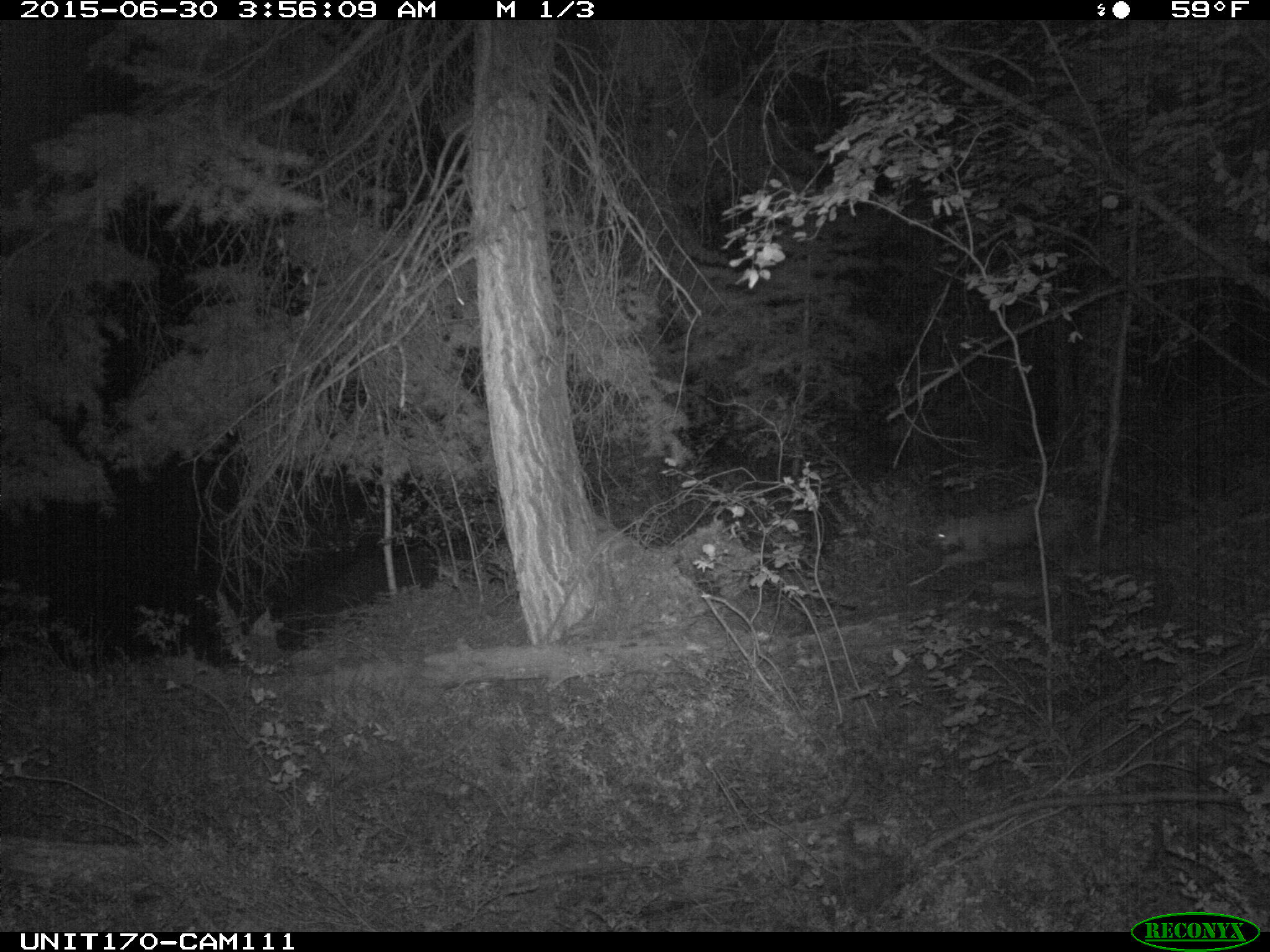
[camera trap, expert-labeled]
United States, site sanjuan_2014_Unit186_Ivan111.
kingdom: Animalia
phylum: Chordata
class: Mammalia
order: Carnivora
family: Felidae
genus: Lynx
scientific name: Lynx rufus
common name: bobcat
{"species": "Lynx rufus (bobcat)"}